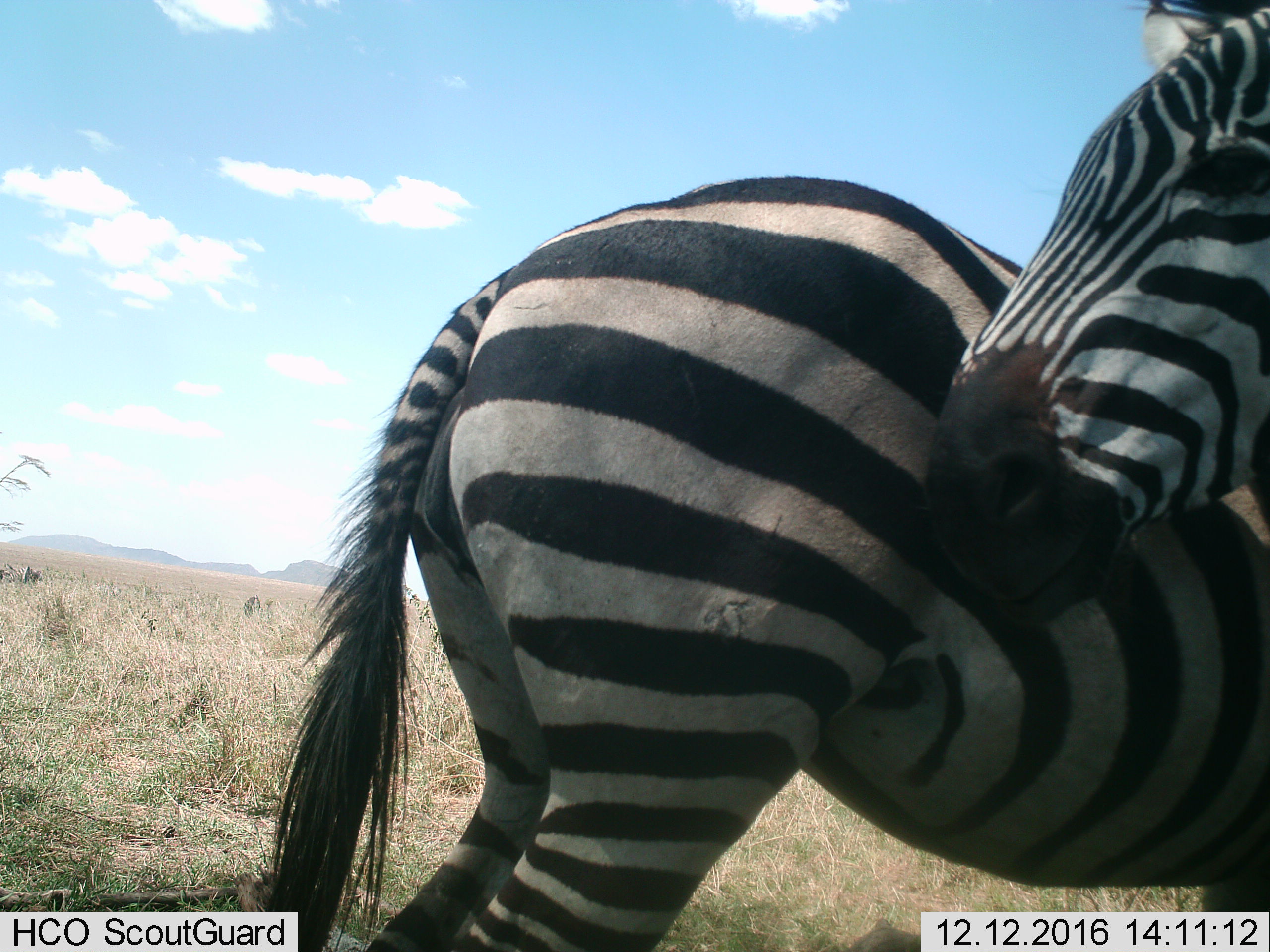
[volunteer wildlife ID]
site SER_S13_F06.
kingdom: Animalia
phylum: Chordata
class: Mammalia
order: Perissodactyla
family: Equidae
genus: Equus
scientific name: Equus quagga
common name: plains zebra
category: zebraplains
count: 2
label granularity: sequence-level